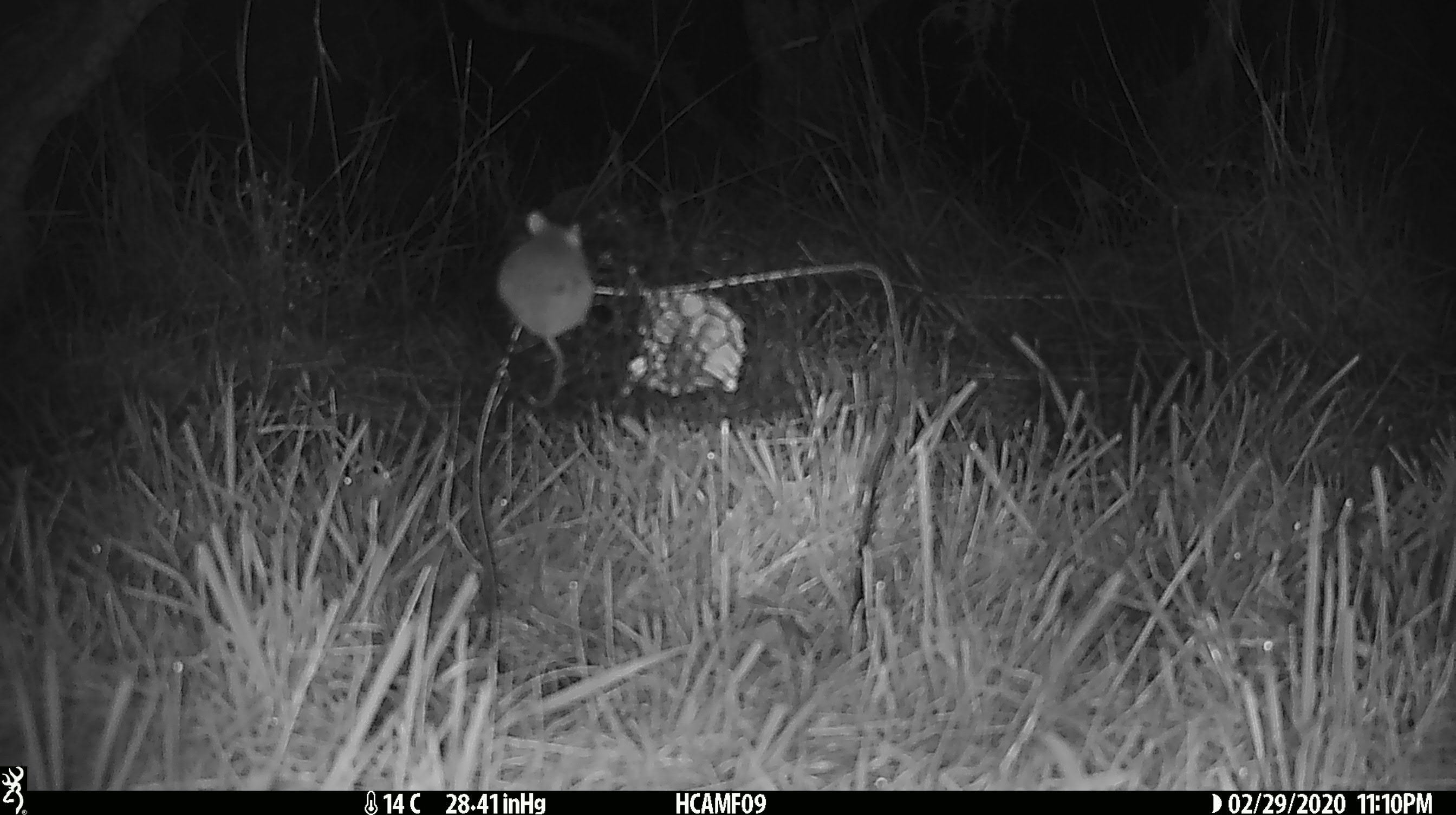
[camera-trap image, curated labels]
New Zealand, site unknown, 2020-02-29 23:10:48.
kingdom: Animalia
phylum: Chordata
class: Mammalia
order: Rodentia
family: Muridae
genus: Mus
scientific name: Mus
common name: mouse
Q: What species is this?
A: Mouse (Mus).